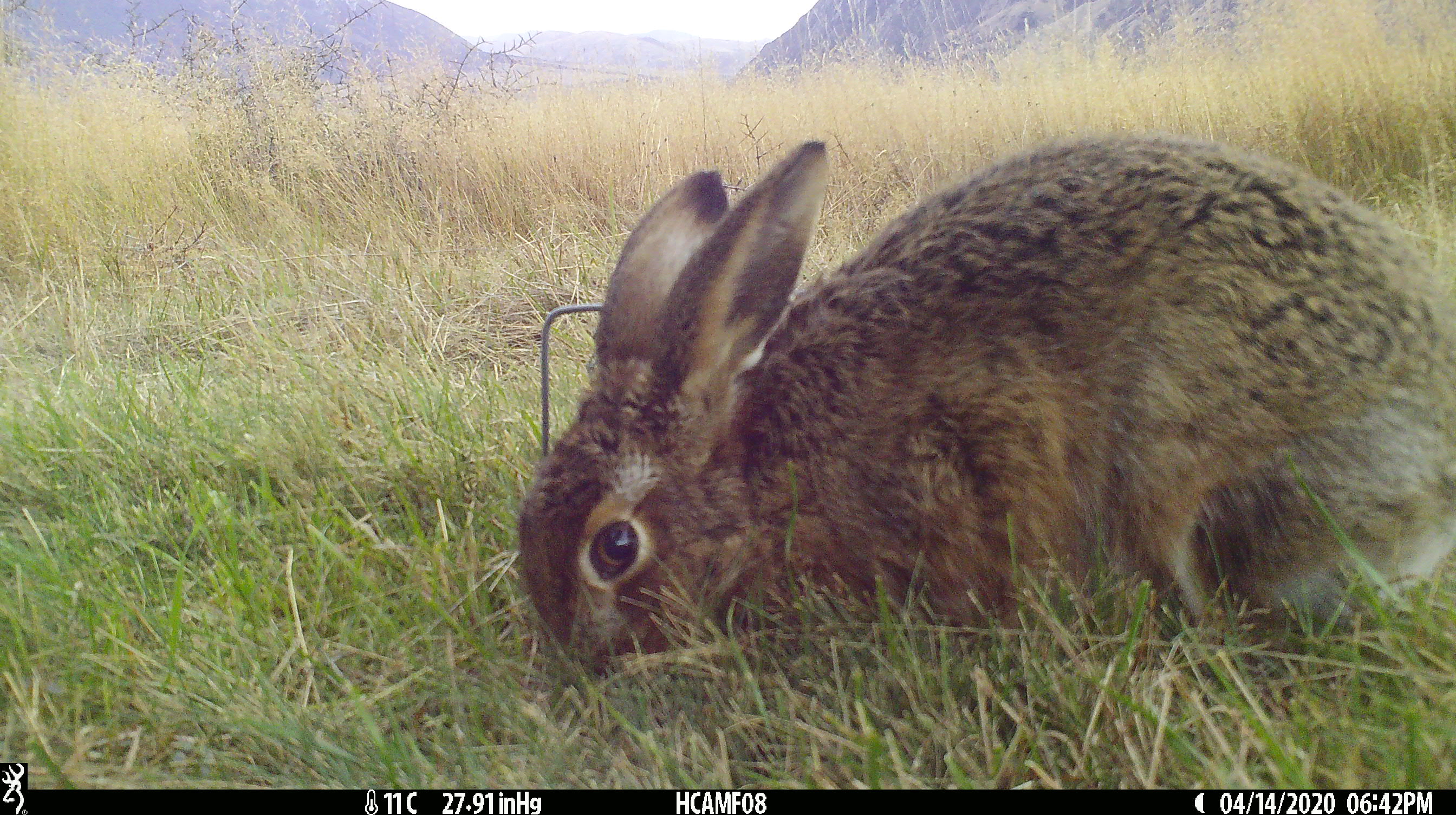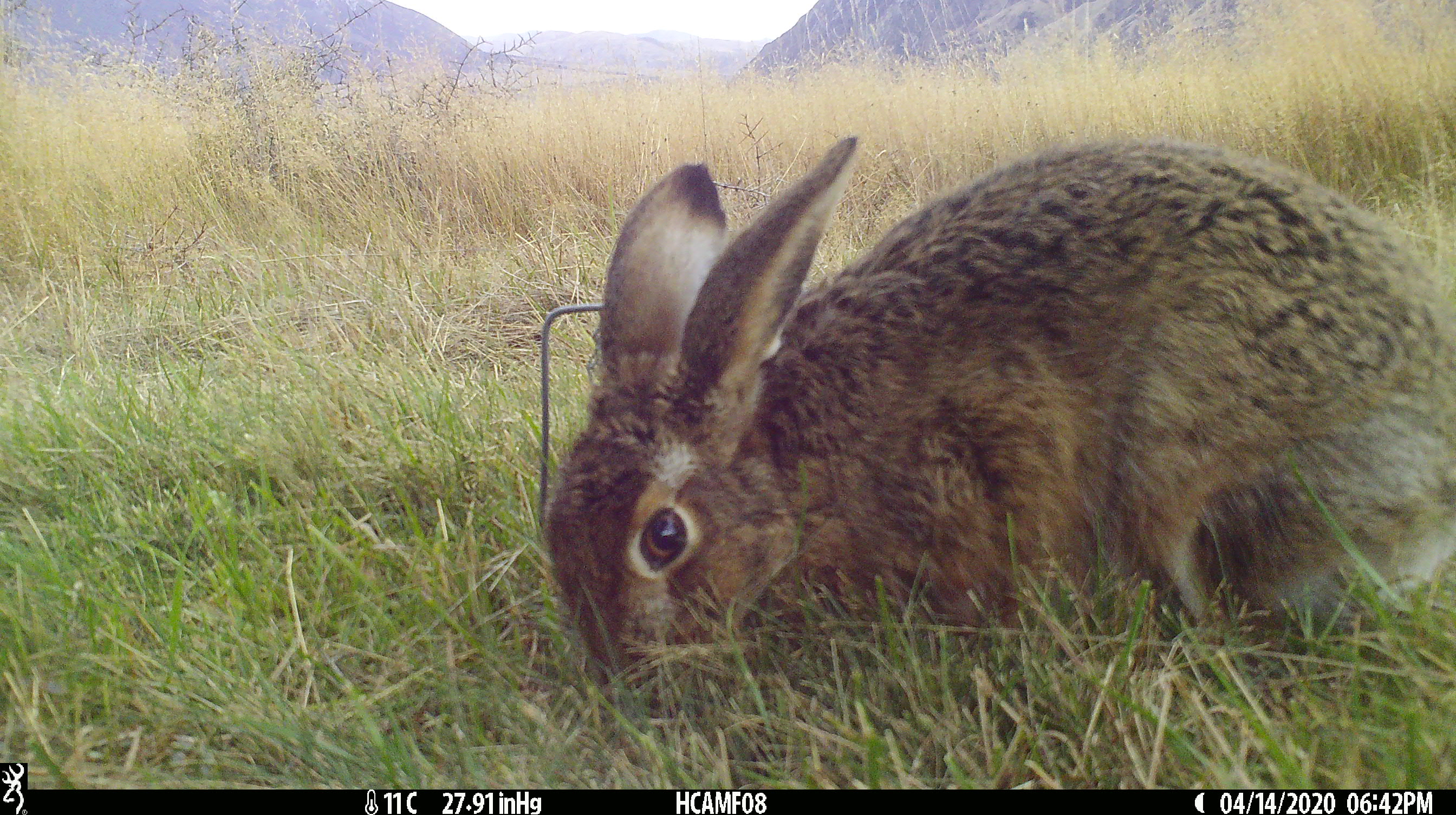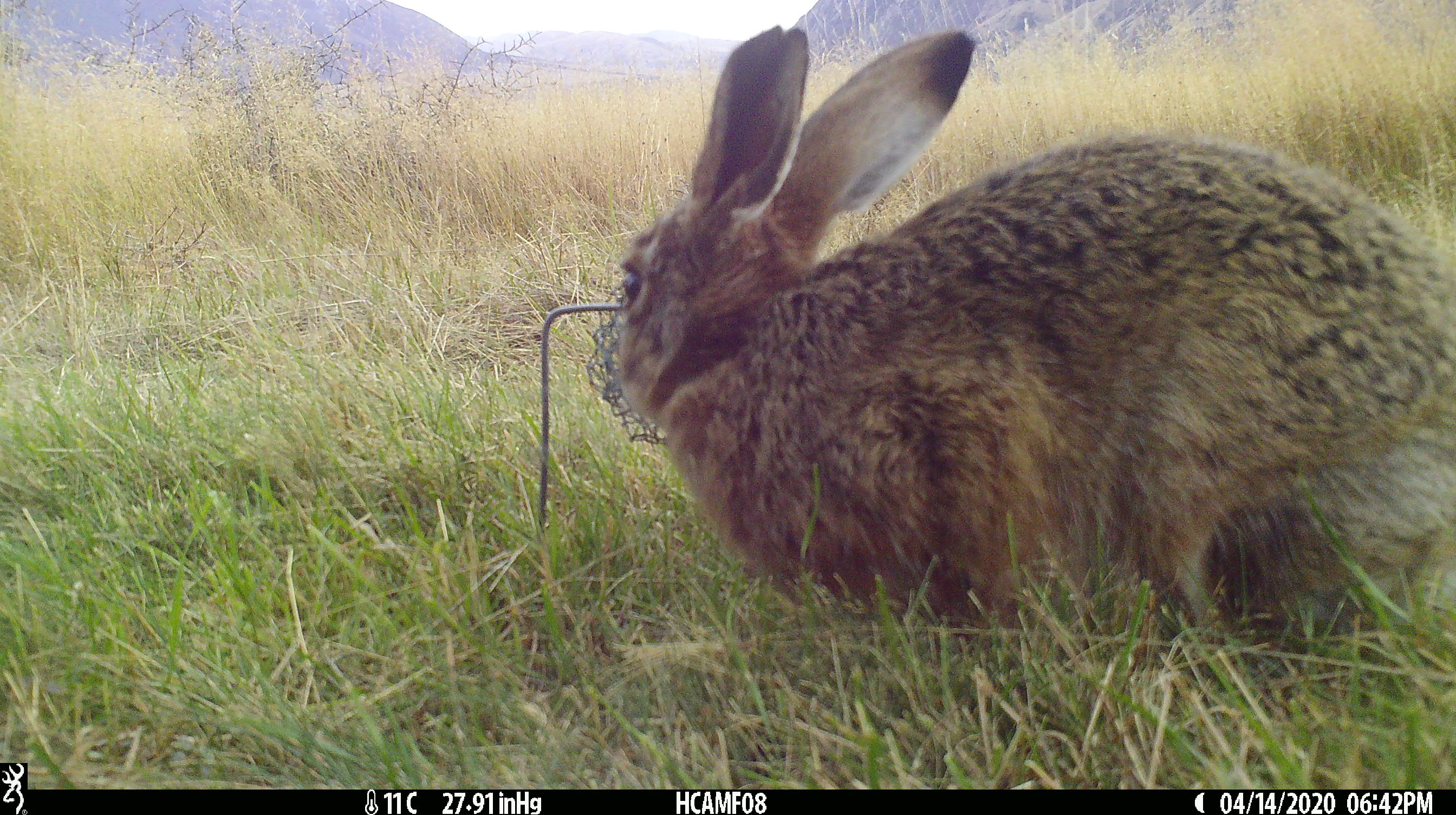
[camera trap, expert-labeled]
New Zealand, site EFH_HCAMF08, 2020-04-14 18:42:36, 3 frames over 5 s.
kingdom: Animalia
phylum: Chordata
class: Mammalia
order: Lagomorpha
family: Leporidae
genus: Oryctolagus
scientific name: Oryctolagus cuniculus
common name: european rabbit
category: rabbit